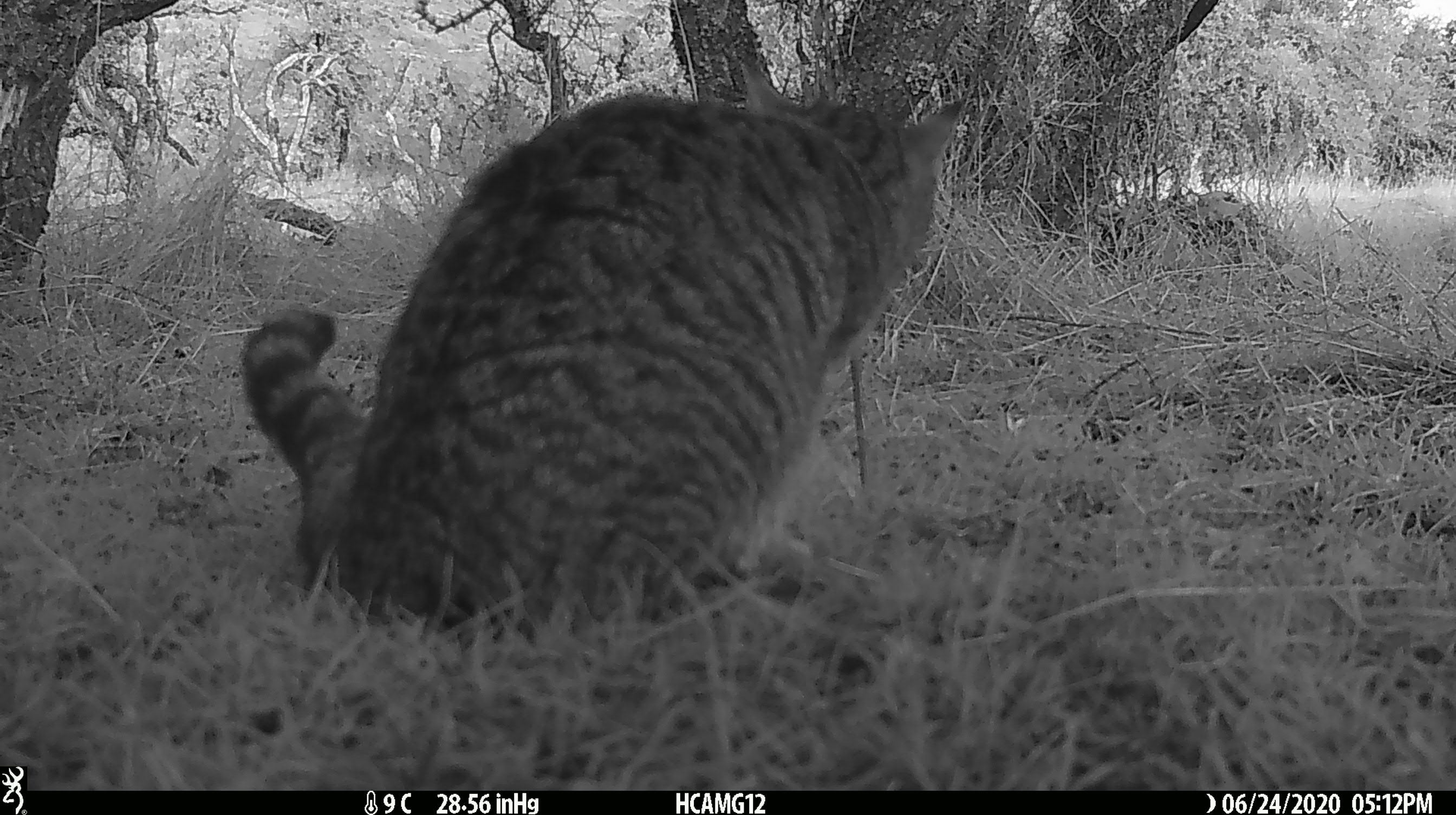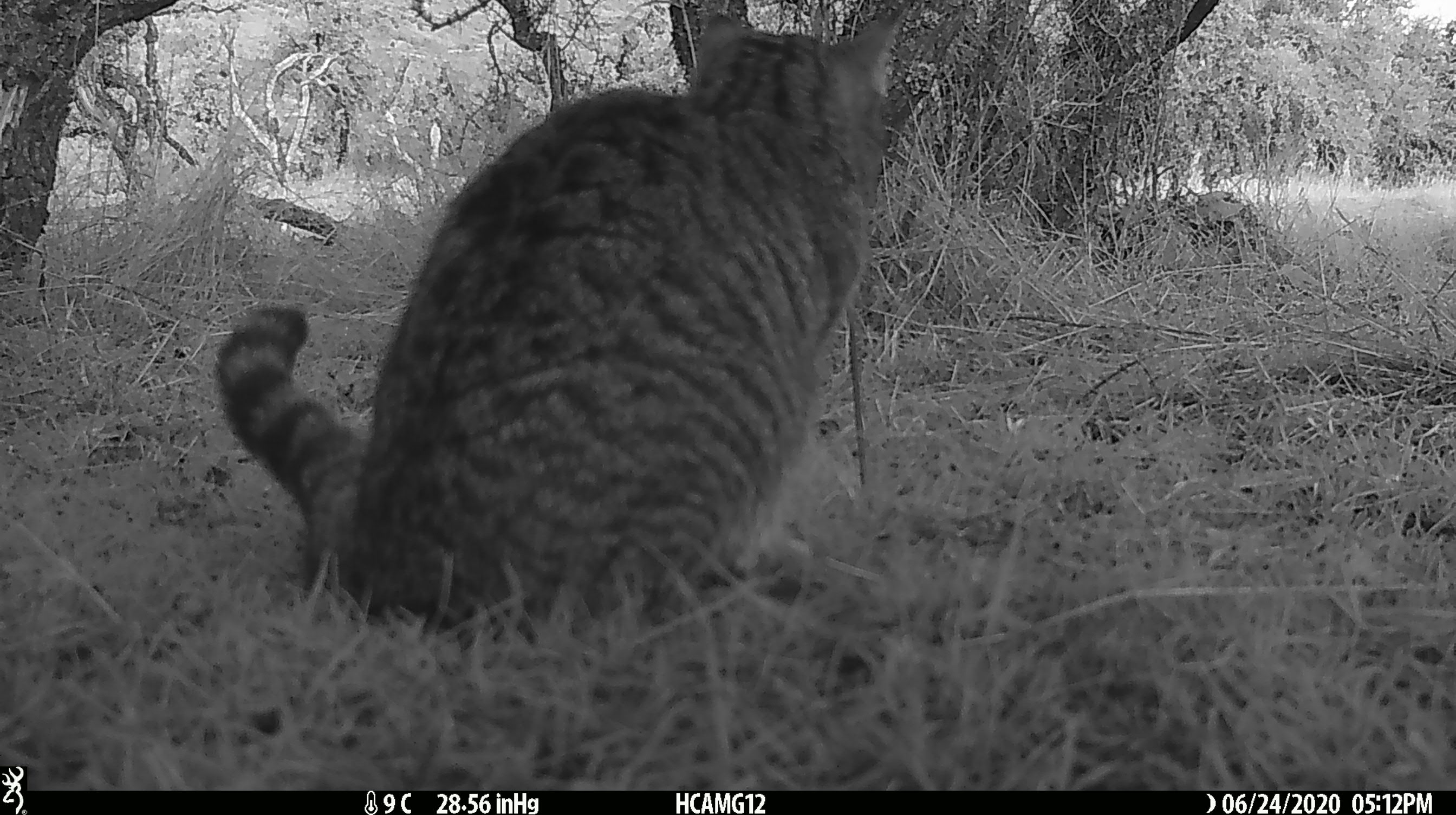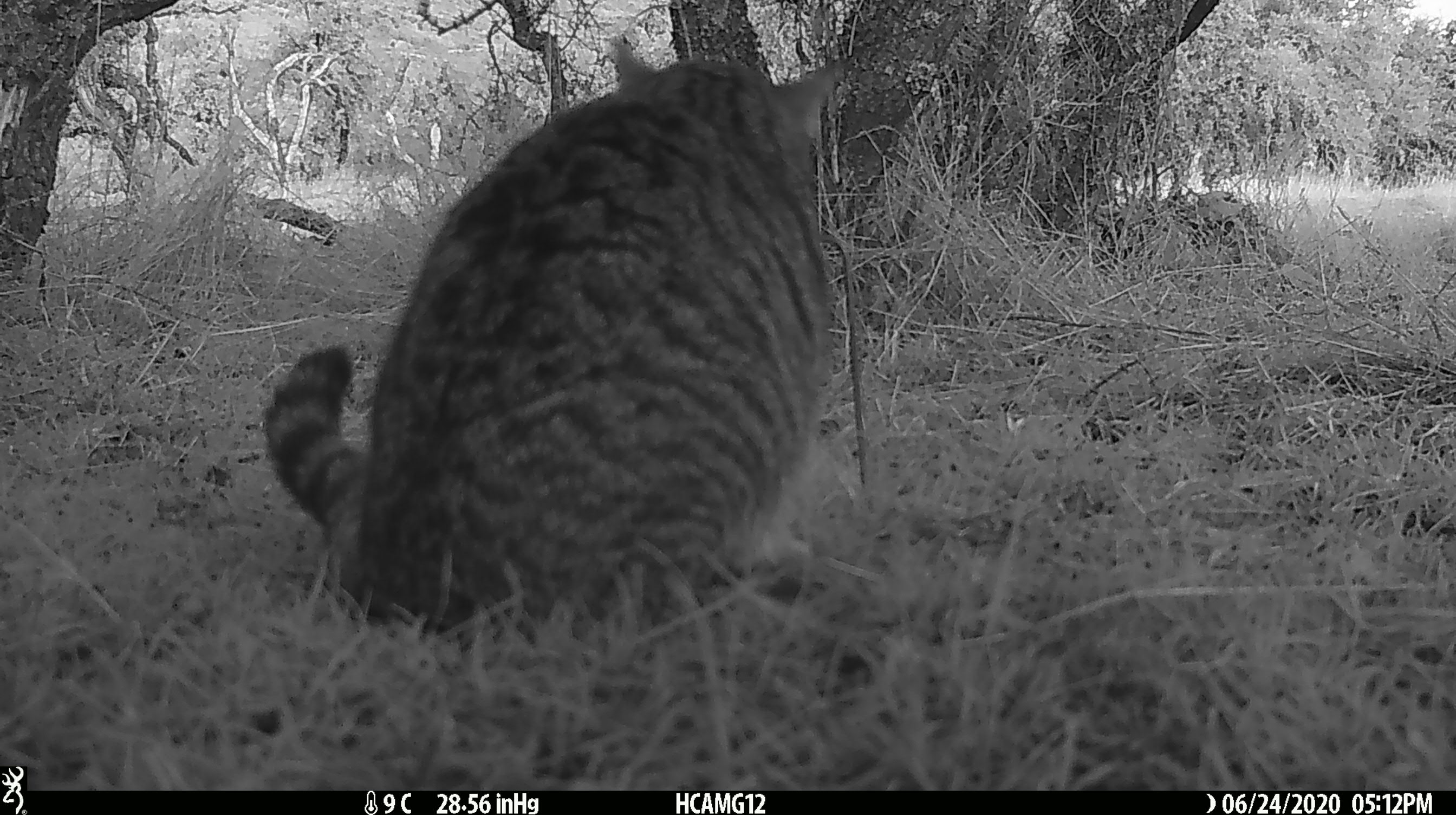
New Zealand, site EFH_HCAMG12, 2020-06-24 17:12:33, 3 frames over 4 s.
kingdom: Animalia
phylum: Chordata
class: Mammalia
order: Carnivora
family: Felidae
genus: Felis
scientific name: Felis catus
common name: domestic cat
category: cat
Cat (domestic cat) (Felis catus).